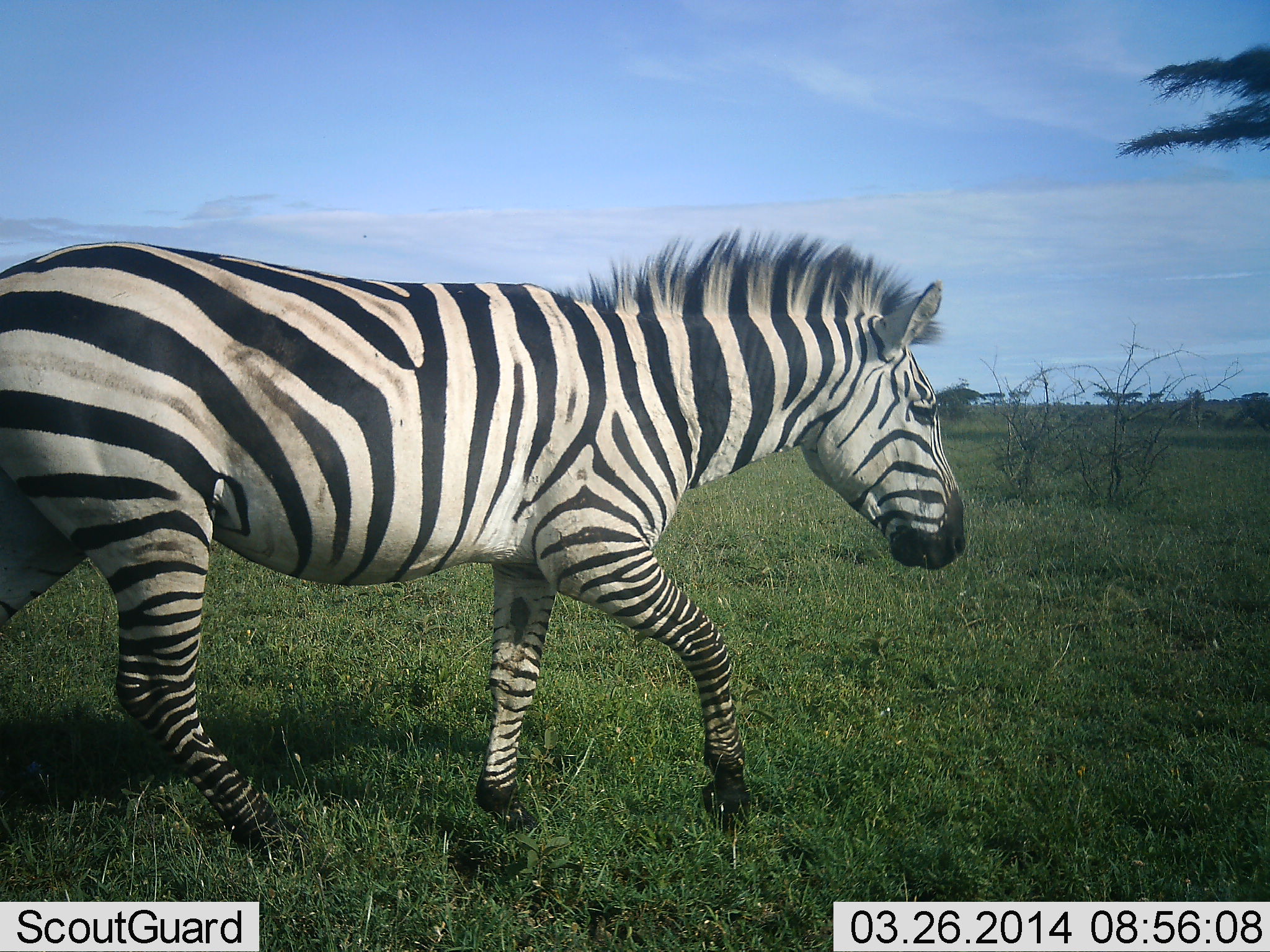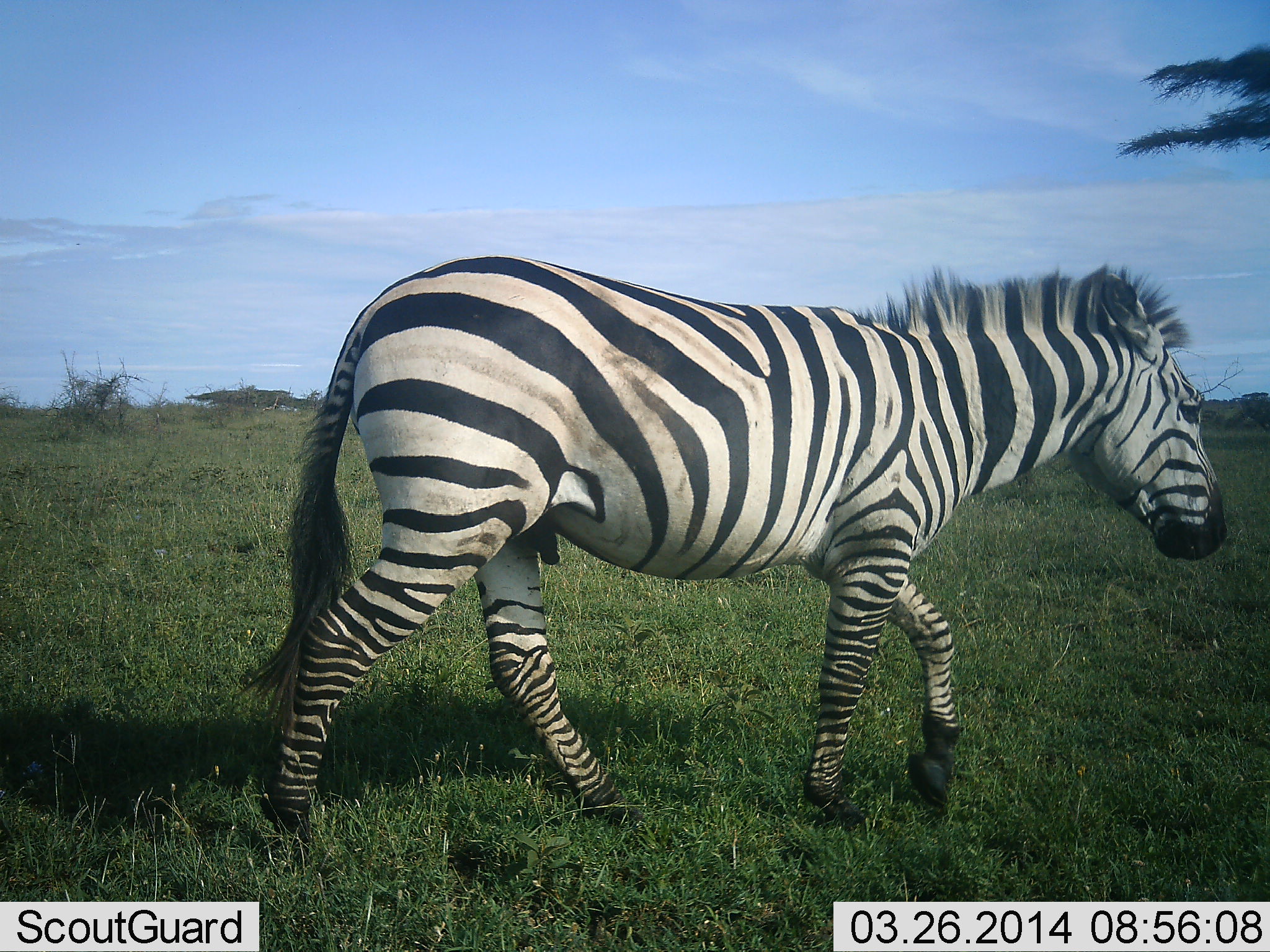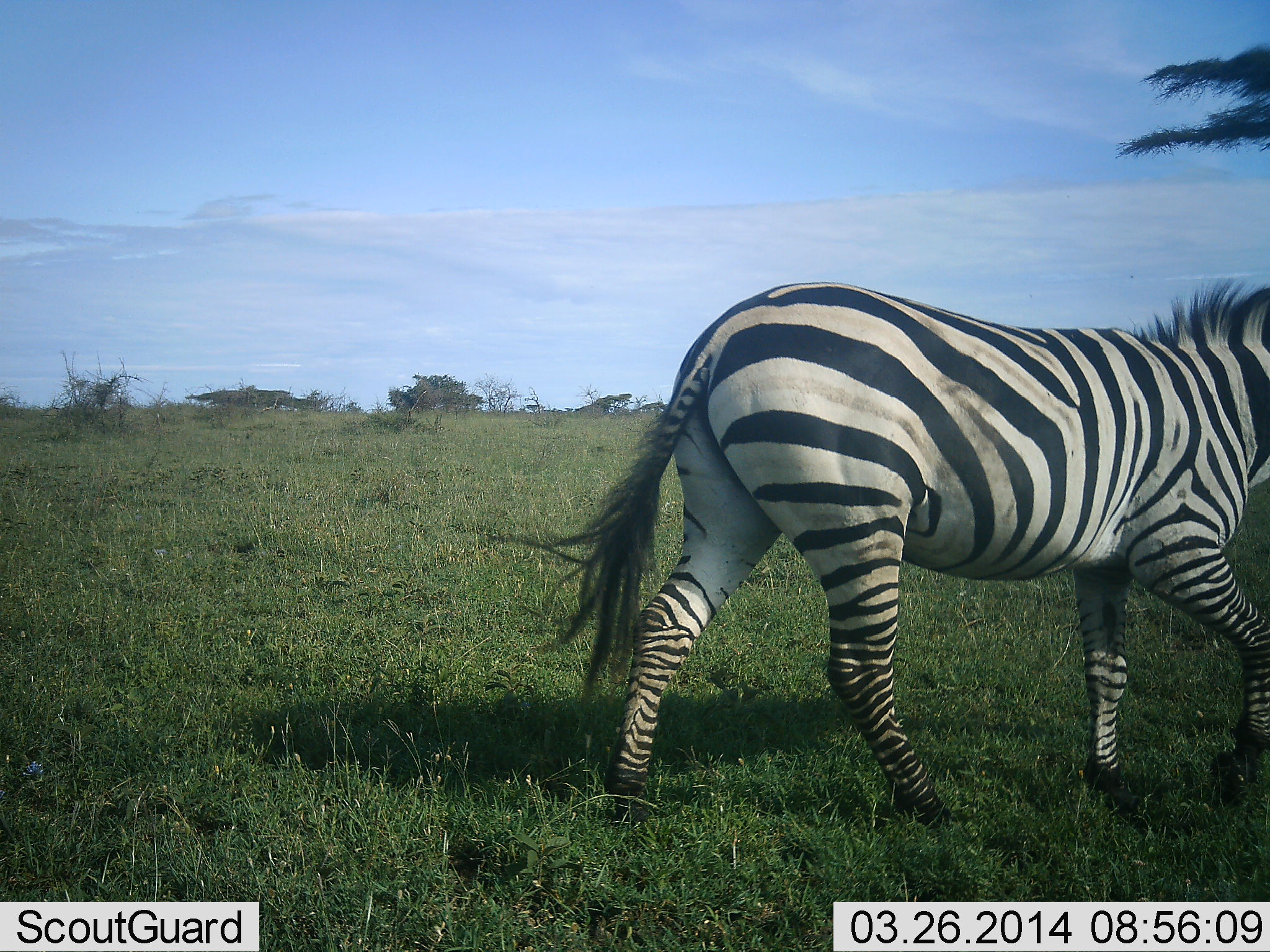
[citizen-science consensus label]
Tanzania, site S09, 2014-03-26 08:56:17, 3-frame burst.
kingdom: Animalia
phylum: Chordata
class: Mammalia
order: Perissodactyla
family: Equidae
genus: Equus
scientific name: Equus quagga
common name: plains zebra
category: zebra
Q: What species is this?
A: Zebra (plains zebra) (Equus quagga).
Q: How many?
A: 1.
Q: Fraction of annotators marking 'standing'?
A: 0%.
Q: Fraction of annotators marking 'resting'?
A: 0%.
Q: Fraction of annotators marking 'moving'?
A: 100%.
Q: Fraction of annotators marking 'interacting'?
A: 0%.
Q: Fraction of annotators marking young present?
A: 0%.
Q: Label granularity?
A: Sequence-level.